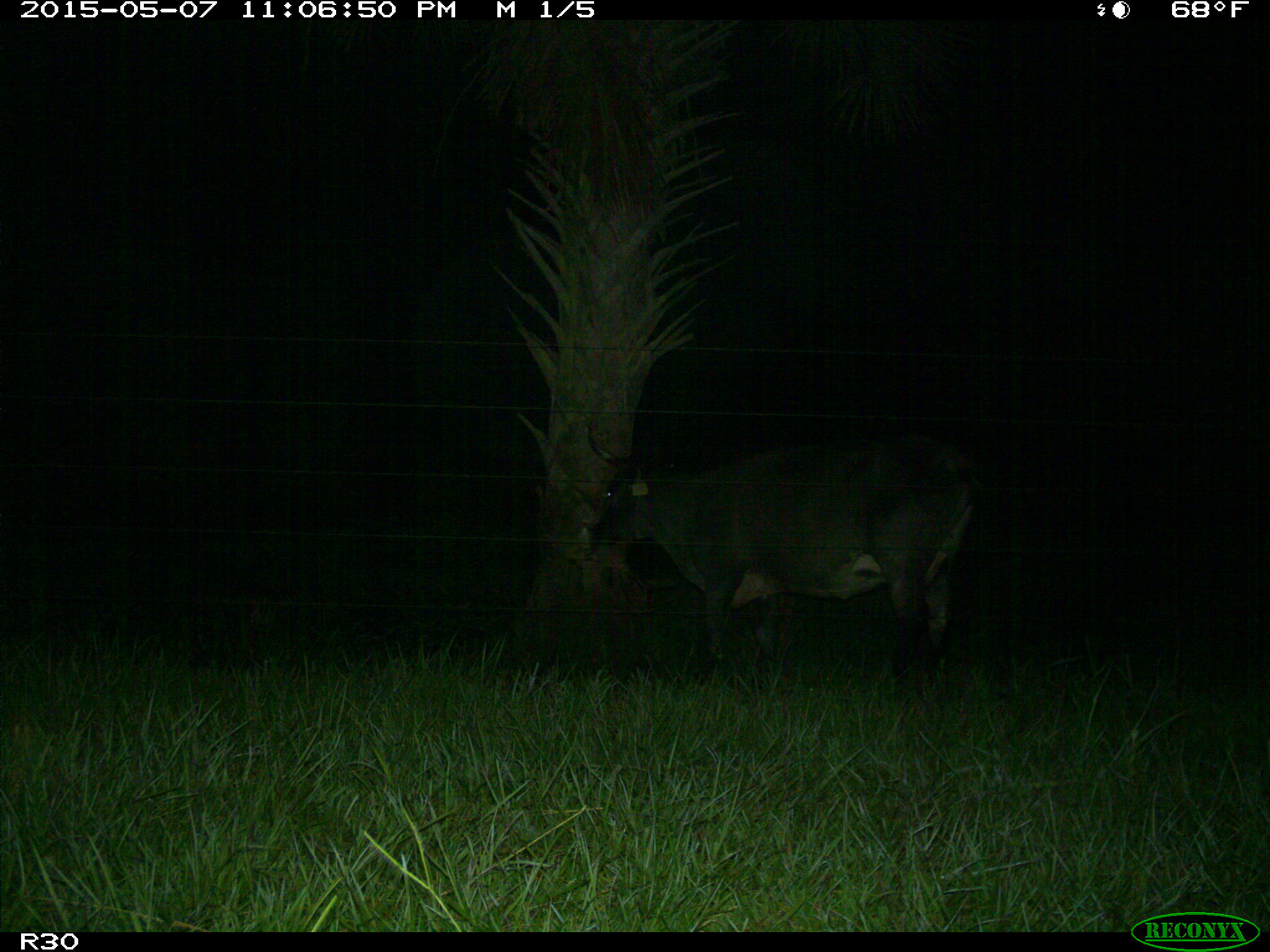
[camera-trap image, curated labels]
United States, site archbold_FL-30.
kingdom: Animalia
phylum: Chordata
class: Mammalia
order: Artiodactyla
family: Bovidae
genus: Bos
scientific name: Bos taurus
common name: domestic cow